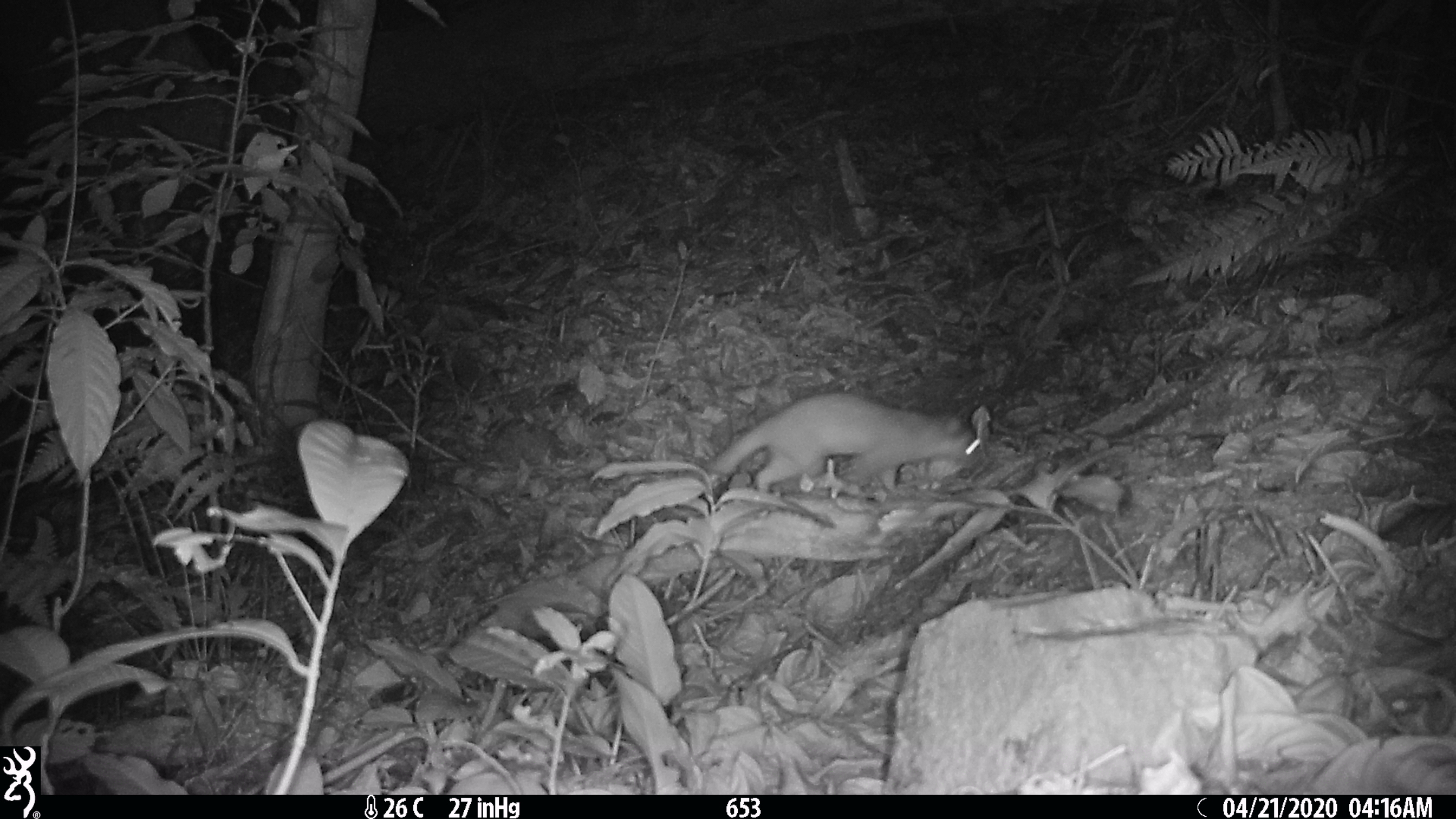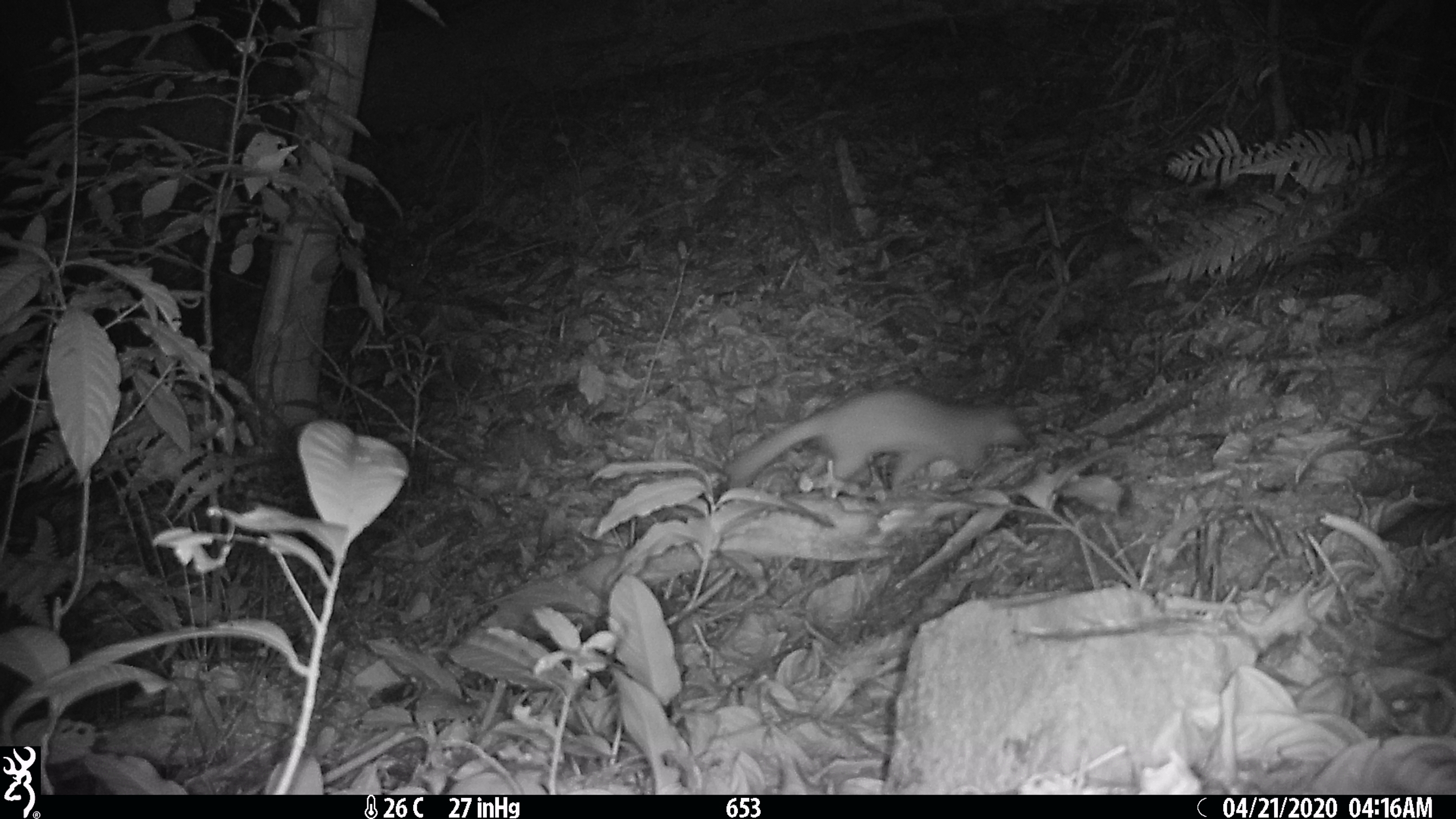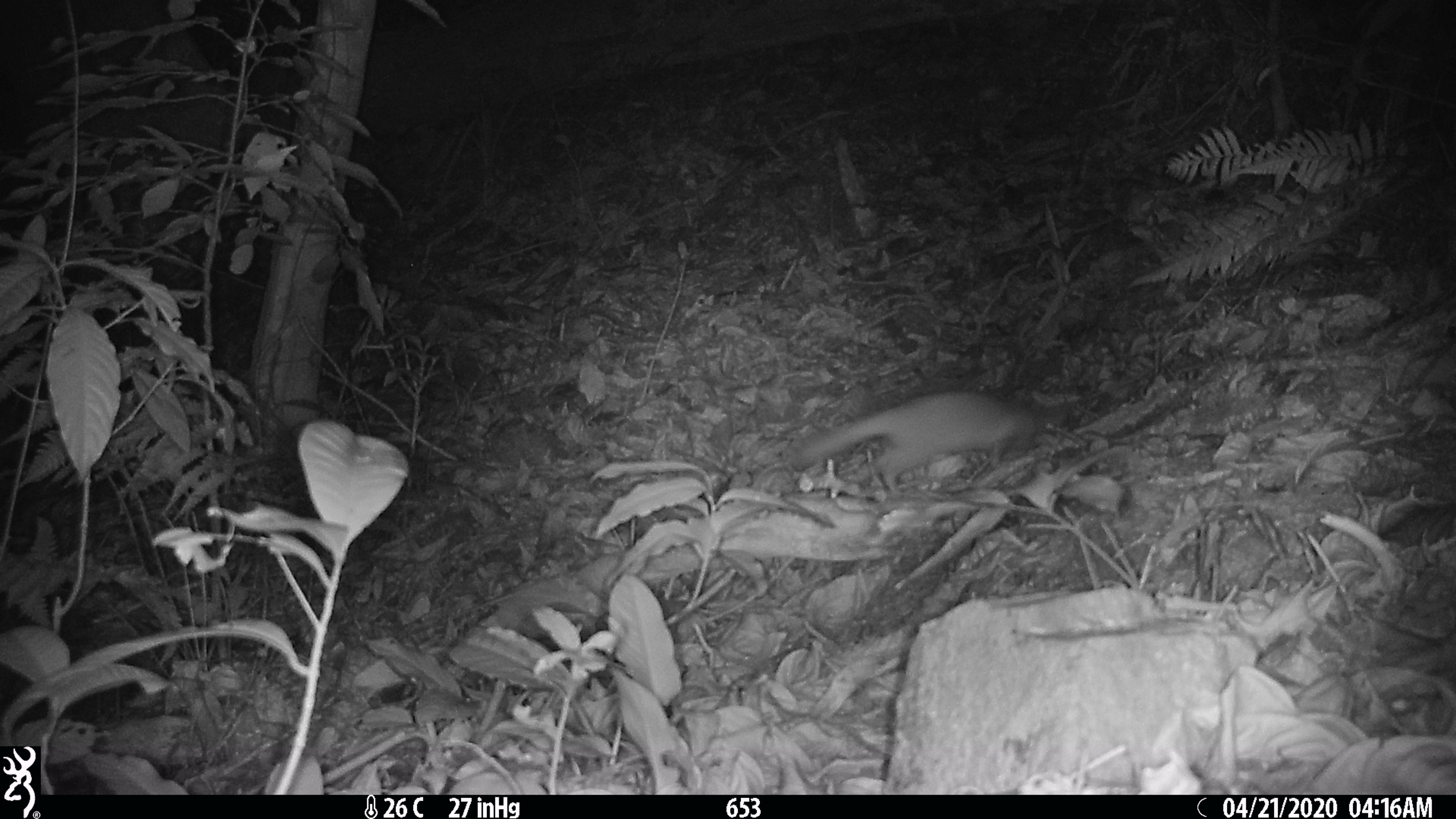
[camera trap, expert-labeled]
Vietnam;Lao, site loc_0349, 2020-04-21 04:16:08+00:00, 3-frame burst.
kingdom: Animalia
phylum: Chordata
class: Mammalia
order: Carnivora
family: Mustelidae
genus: Melogale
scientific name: Melogale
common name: ferret badger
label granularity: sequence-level